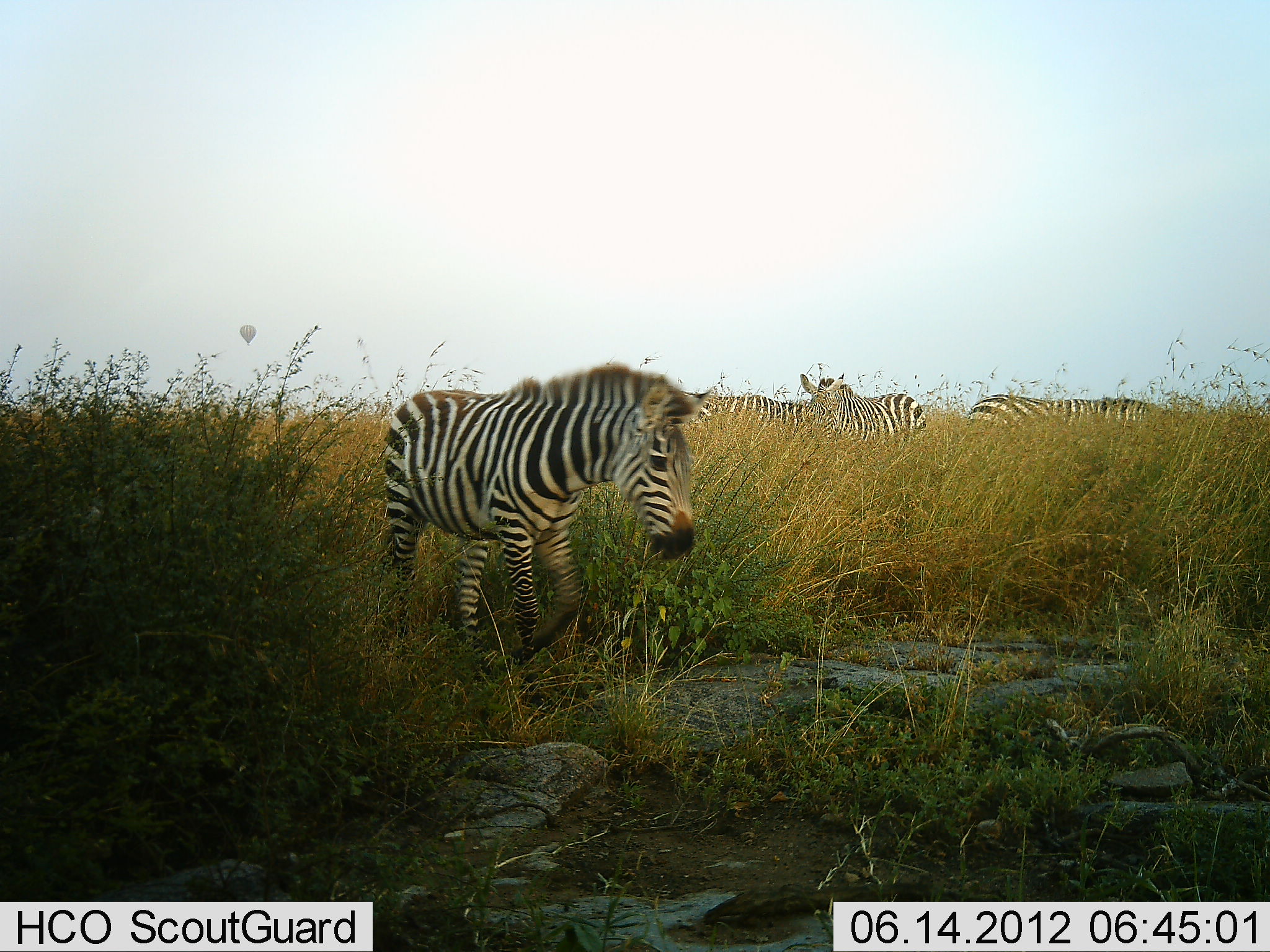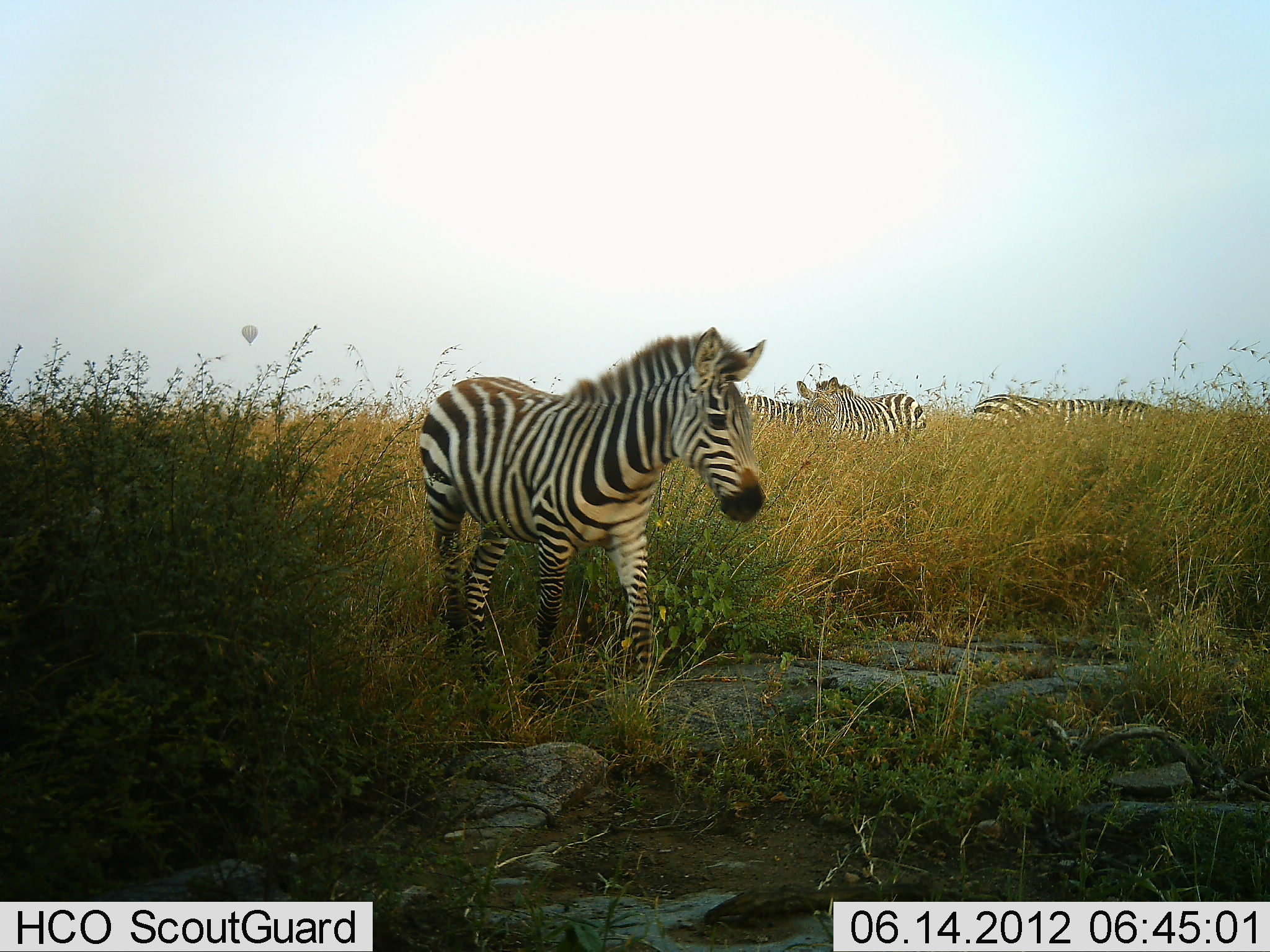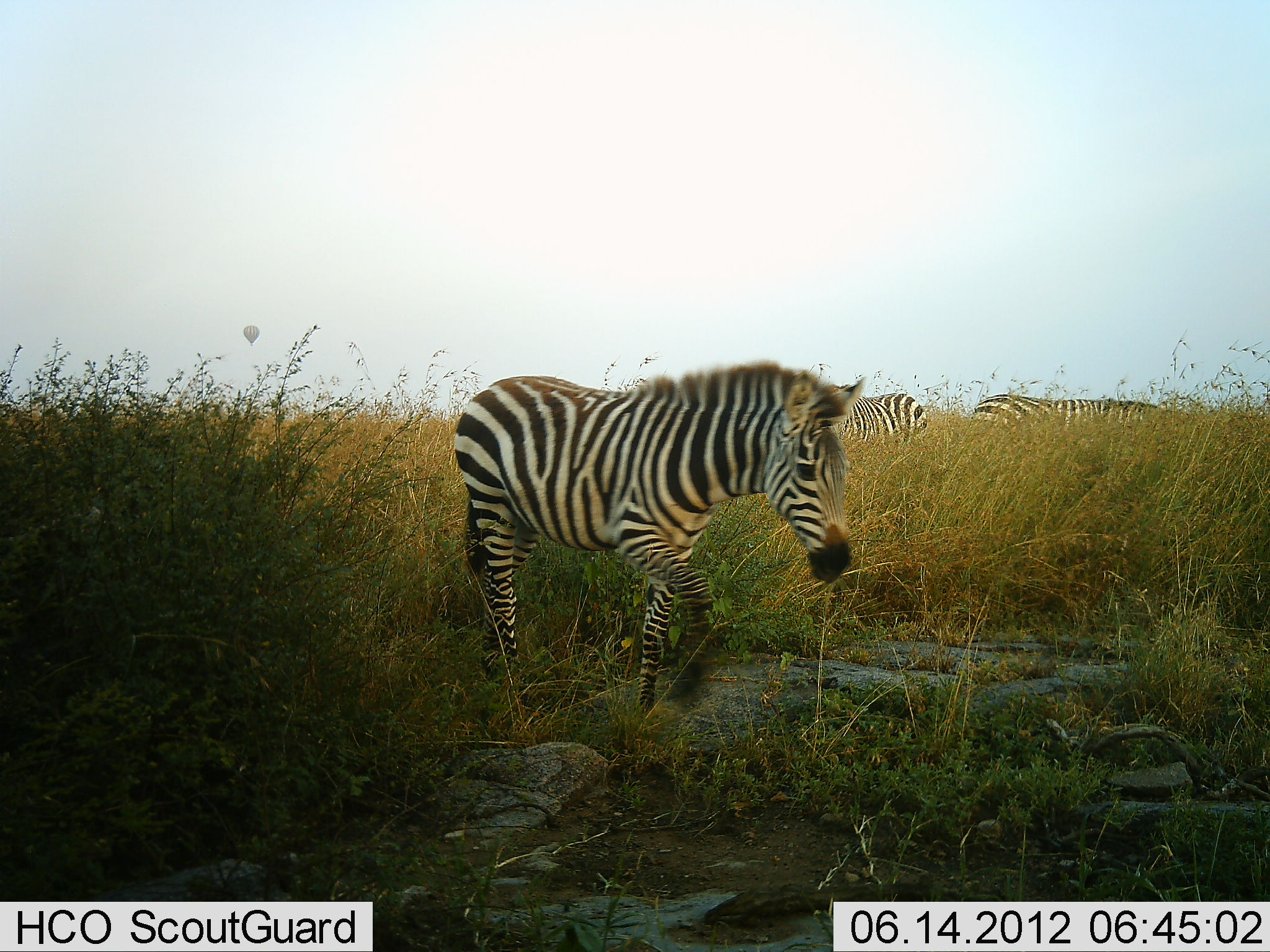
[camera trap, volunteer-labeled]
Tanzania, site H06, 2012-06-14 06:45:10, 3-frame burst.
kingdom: Animalia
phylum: Chordata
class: Mammalia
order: Perissodactyla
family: Equidae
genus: Equus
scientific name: Equus quagga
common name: plains zebra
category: zebra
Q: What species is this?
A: Zebra (plains zebra) (Equus quagga).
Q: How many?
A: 4.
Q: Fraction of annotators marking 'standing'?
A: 91%.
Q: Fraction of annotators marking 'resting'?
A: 0%.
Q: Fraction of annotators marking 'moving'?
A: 64%.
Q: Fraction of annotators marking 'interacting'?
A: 0%.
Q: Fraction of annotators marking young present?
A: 9%.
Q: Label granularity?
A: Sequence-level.